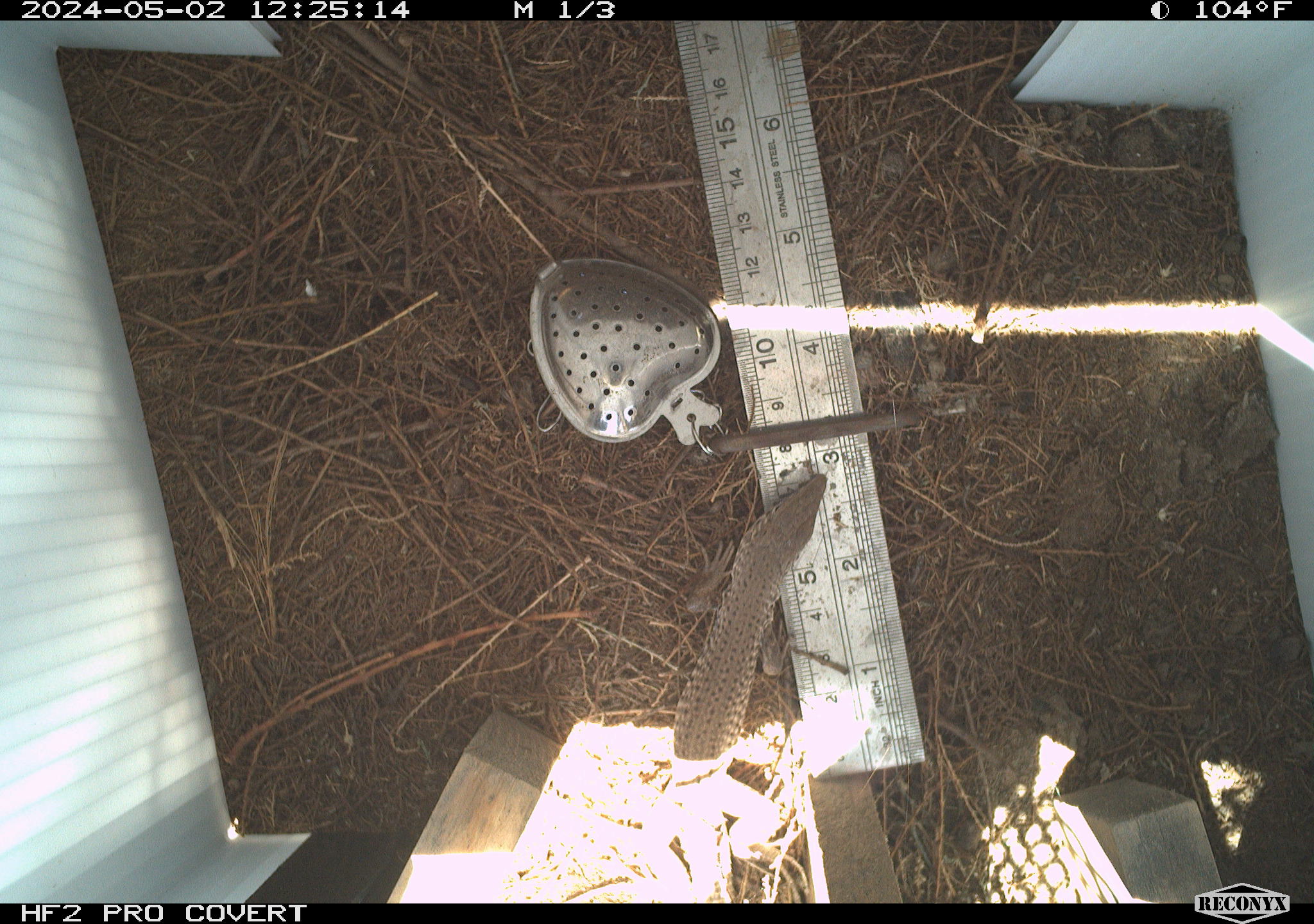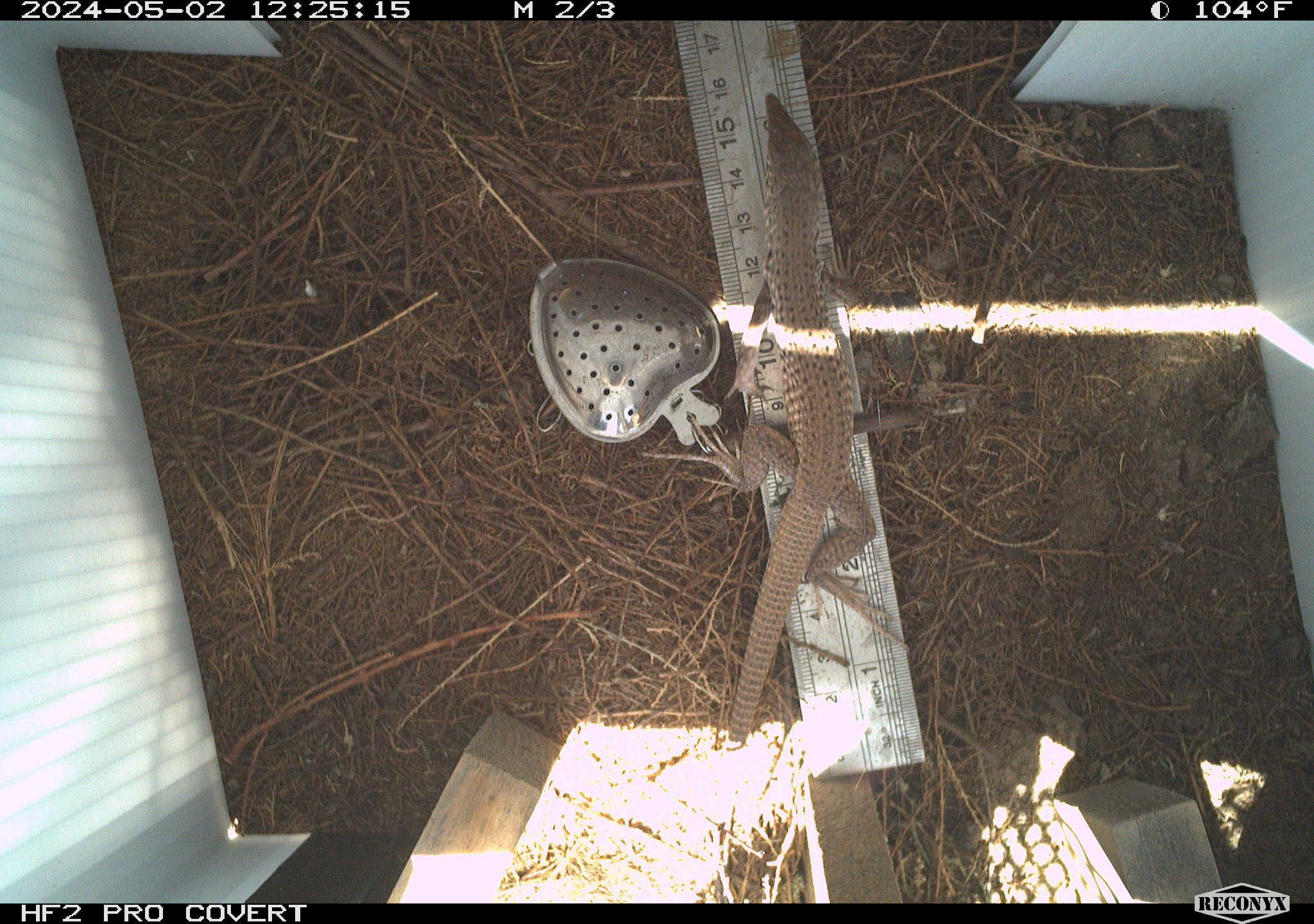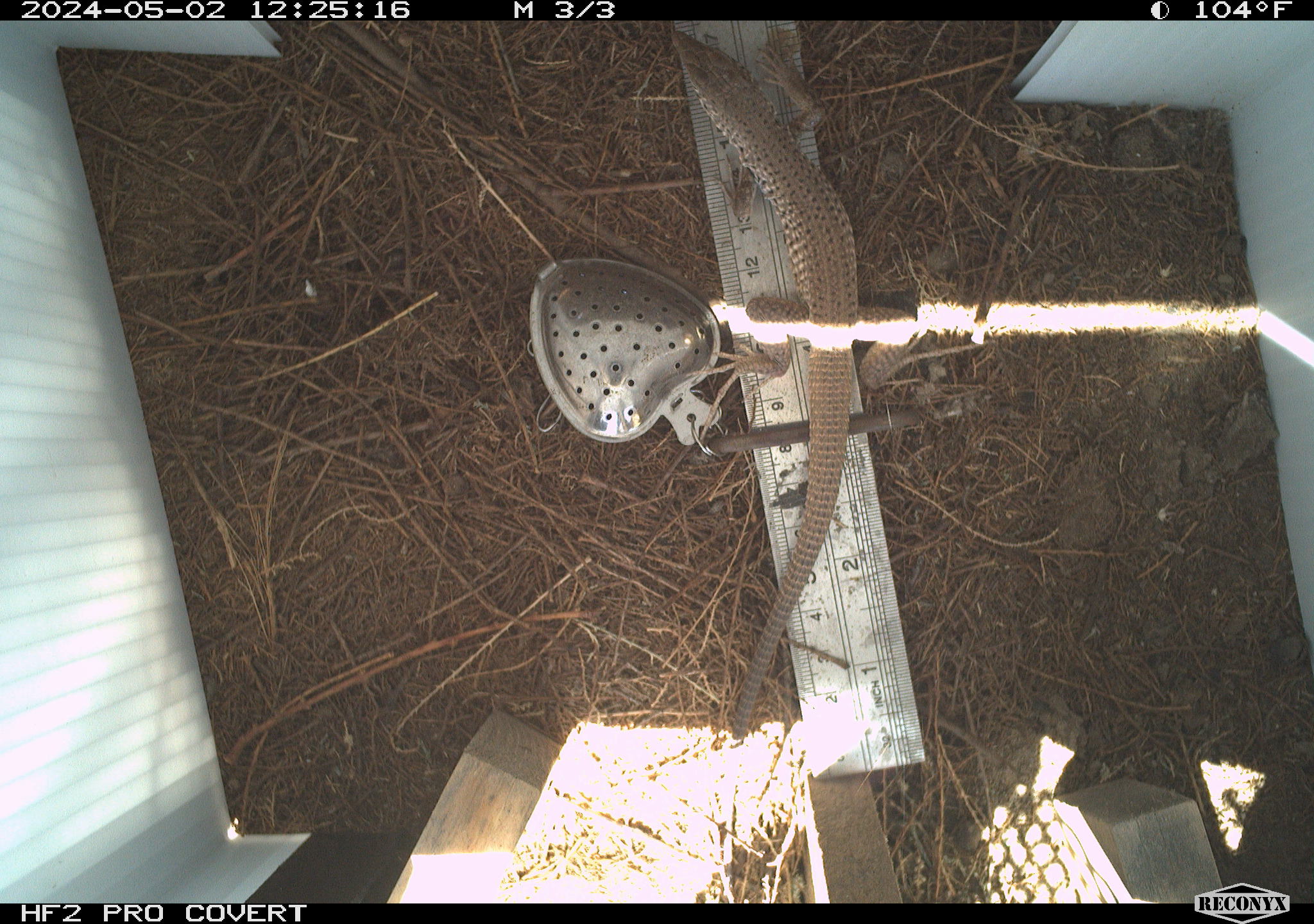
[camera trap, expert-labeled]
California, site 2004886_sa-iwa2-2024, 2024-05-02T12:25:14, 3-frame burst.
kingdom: Animalia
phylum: Chordata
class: Reptilia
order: Squamata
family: Teiidae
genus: Aspidoscelis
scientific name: Aspidoscelis tigris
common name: western whiptail